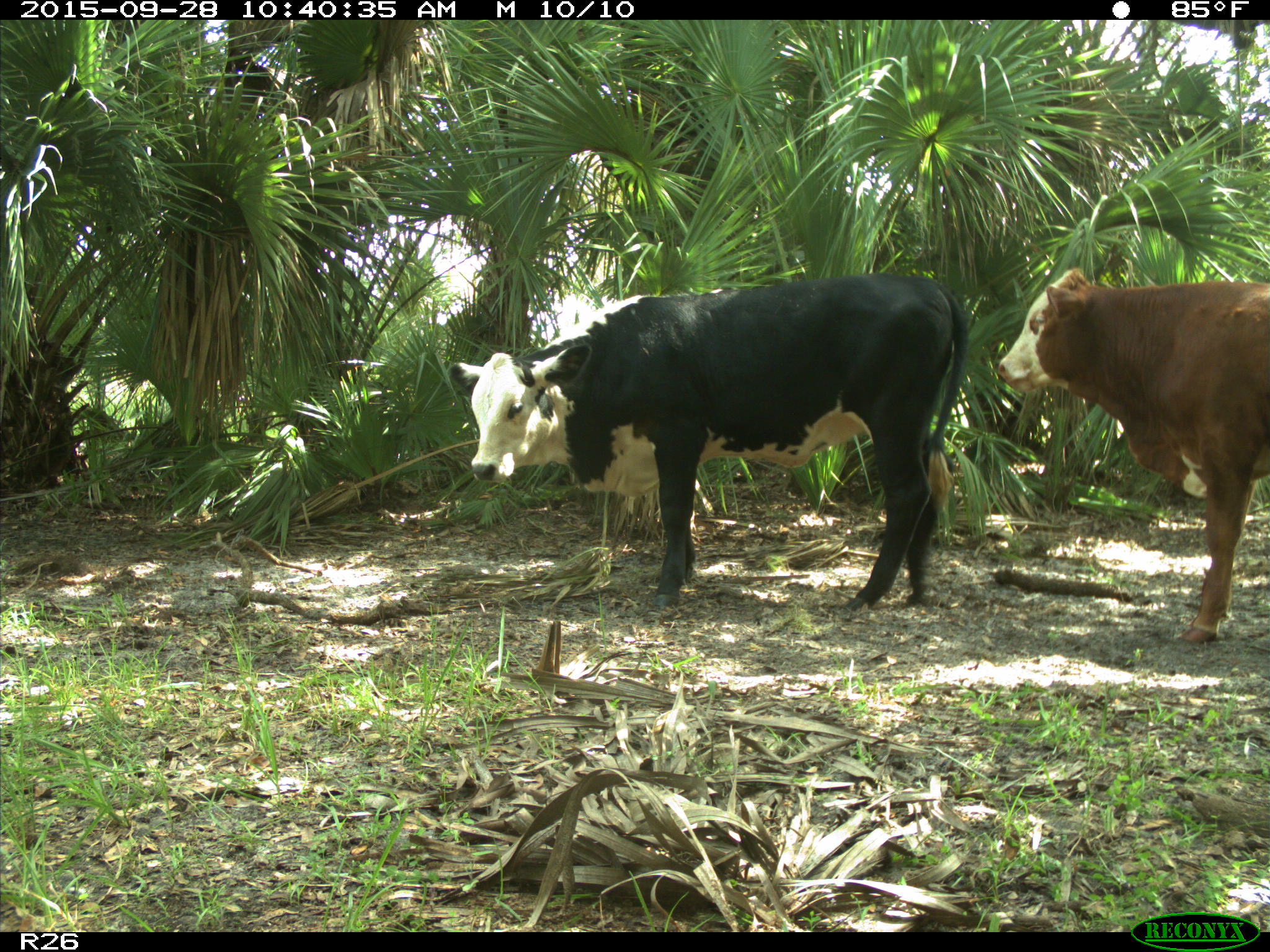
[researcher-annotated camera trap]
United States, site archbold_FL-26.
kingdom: Animalia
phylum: Chordata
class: Mammalia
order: Artiodactyla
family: Bovidae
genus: Bos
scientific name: Bos taurus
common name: domestic cow